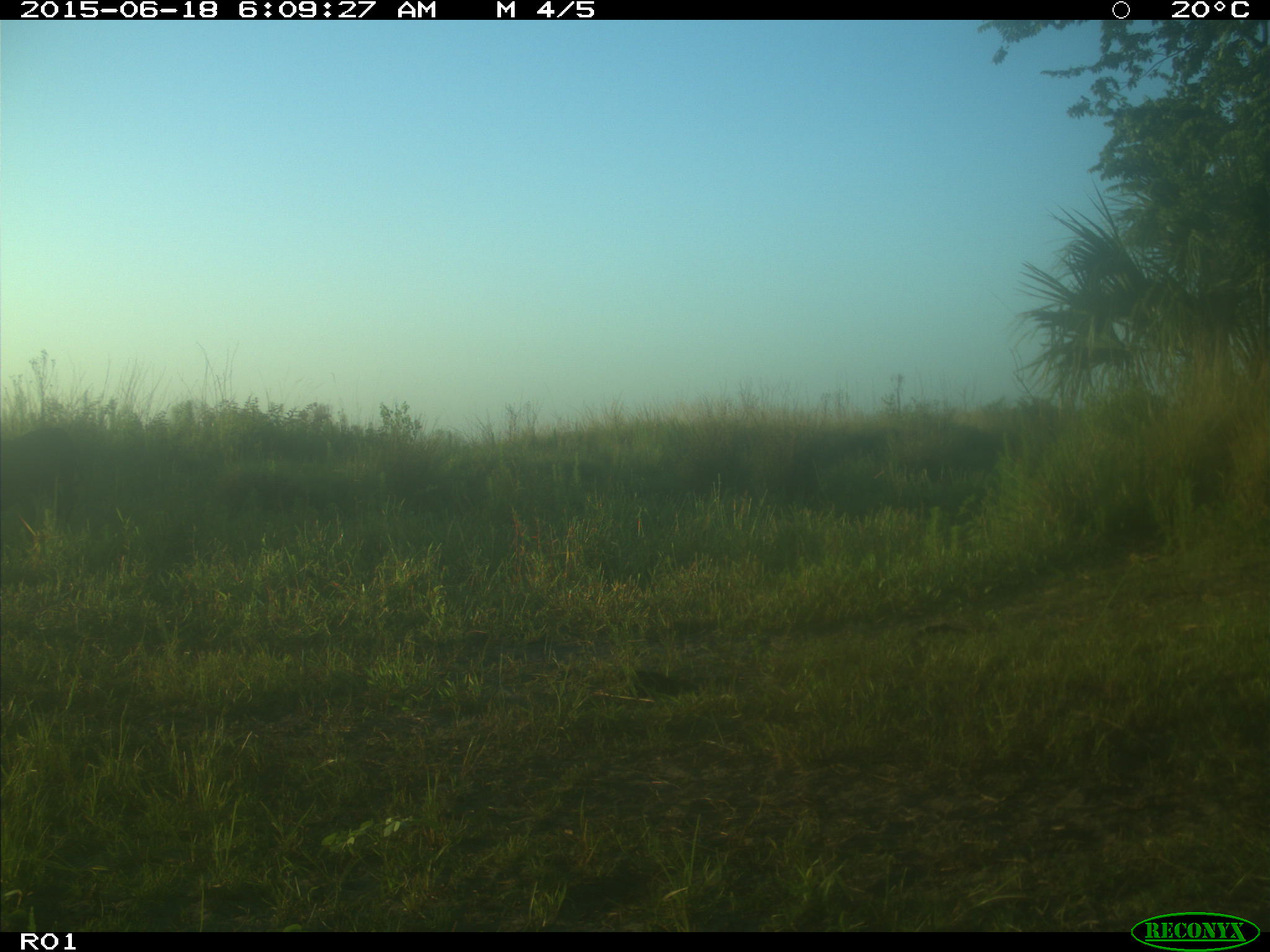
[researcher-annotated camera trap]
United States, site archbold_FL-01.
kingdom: Animalia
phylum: Chordata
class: Mammalia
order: Artiodactyla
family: Bovidae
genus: Bos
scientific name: Bos taurus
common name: domestic cow